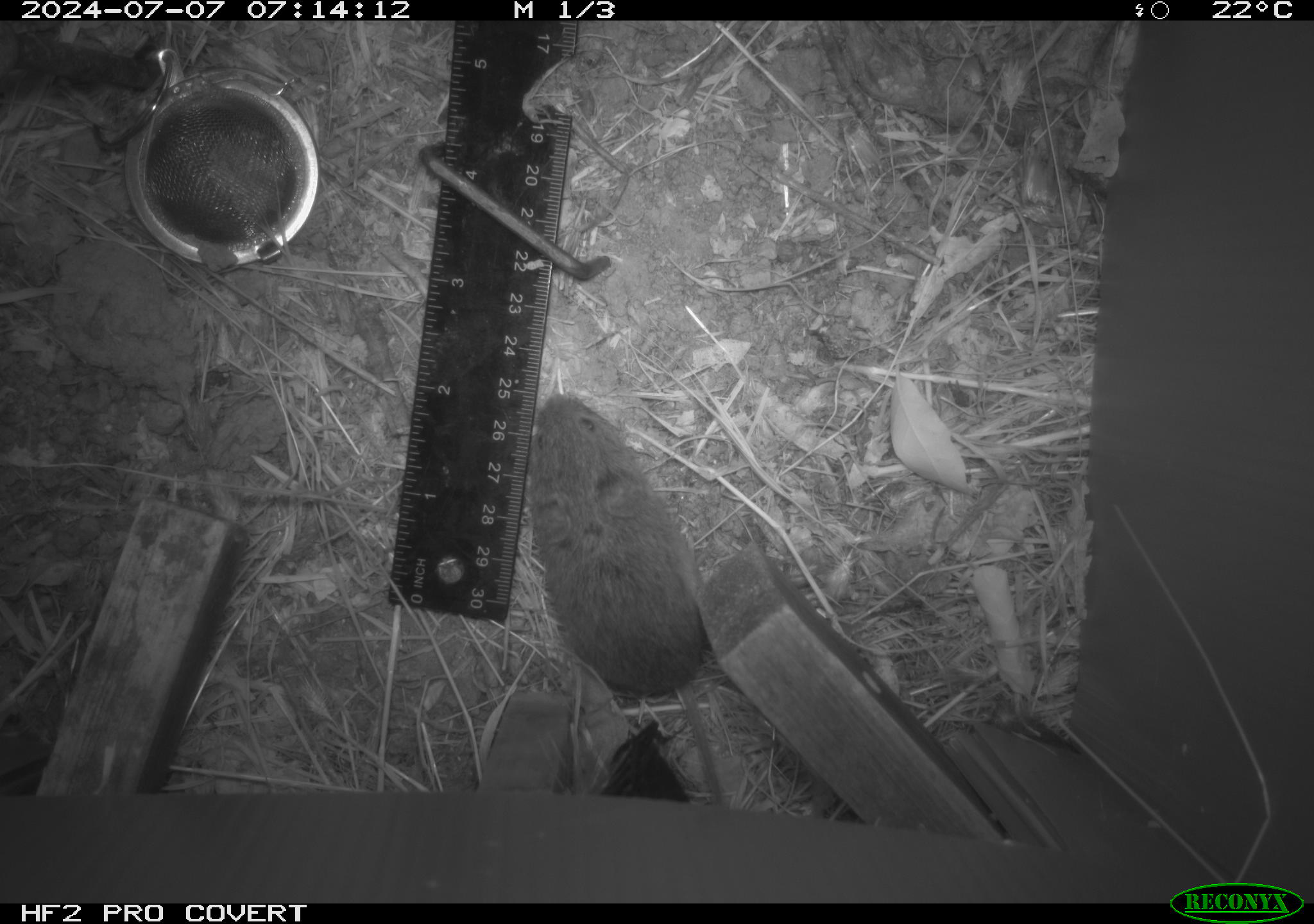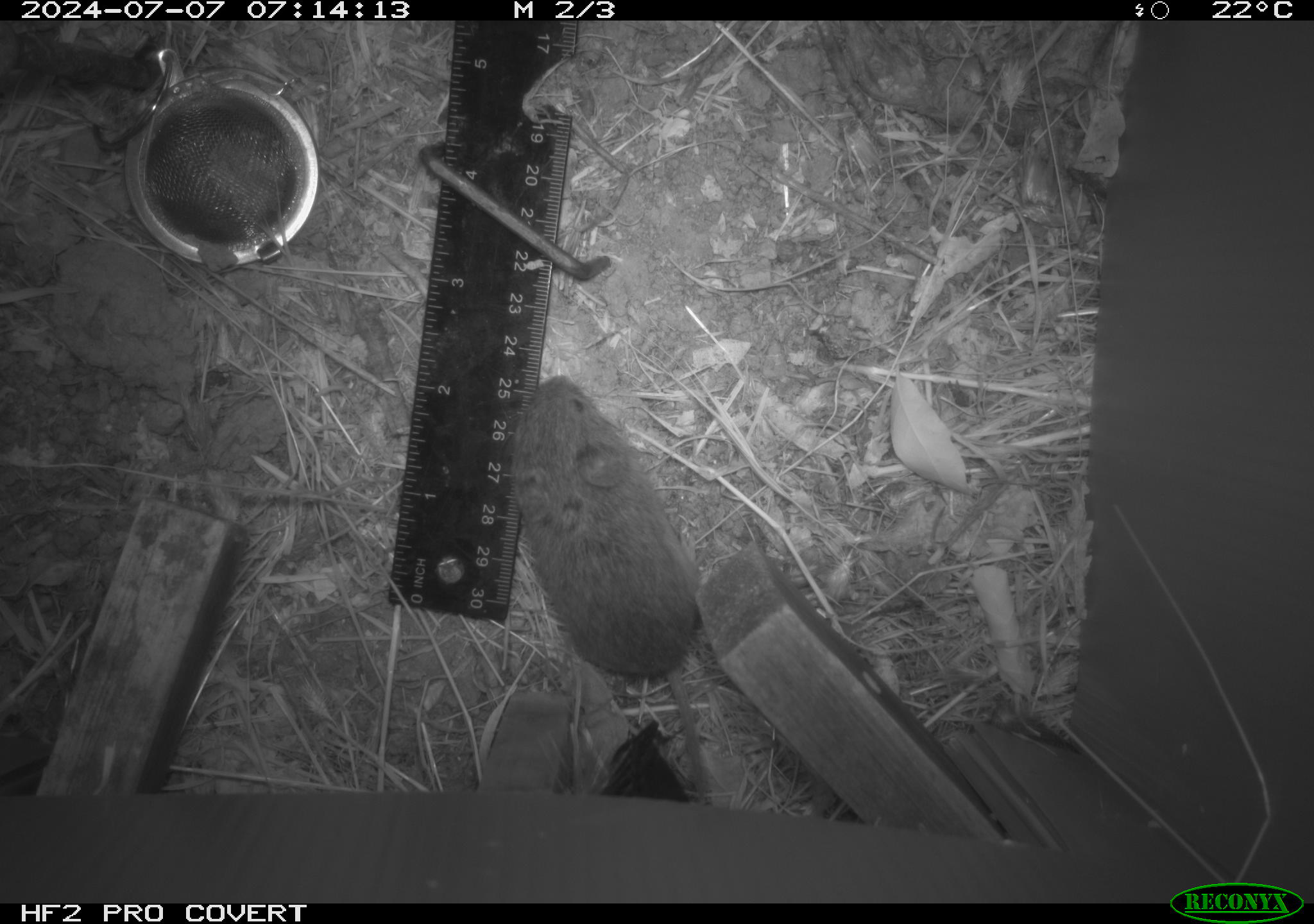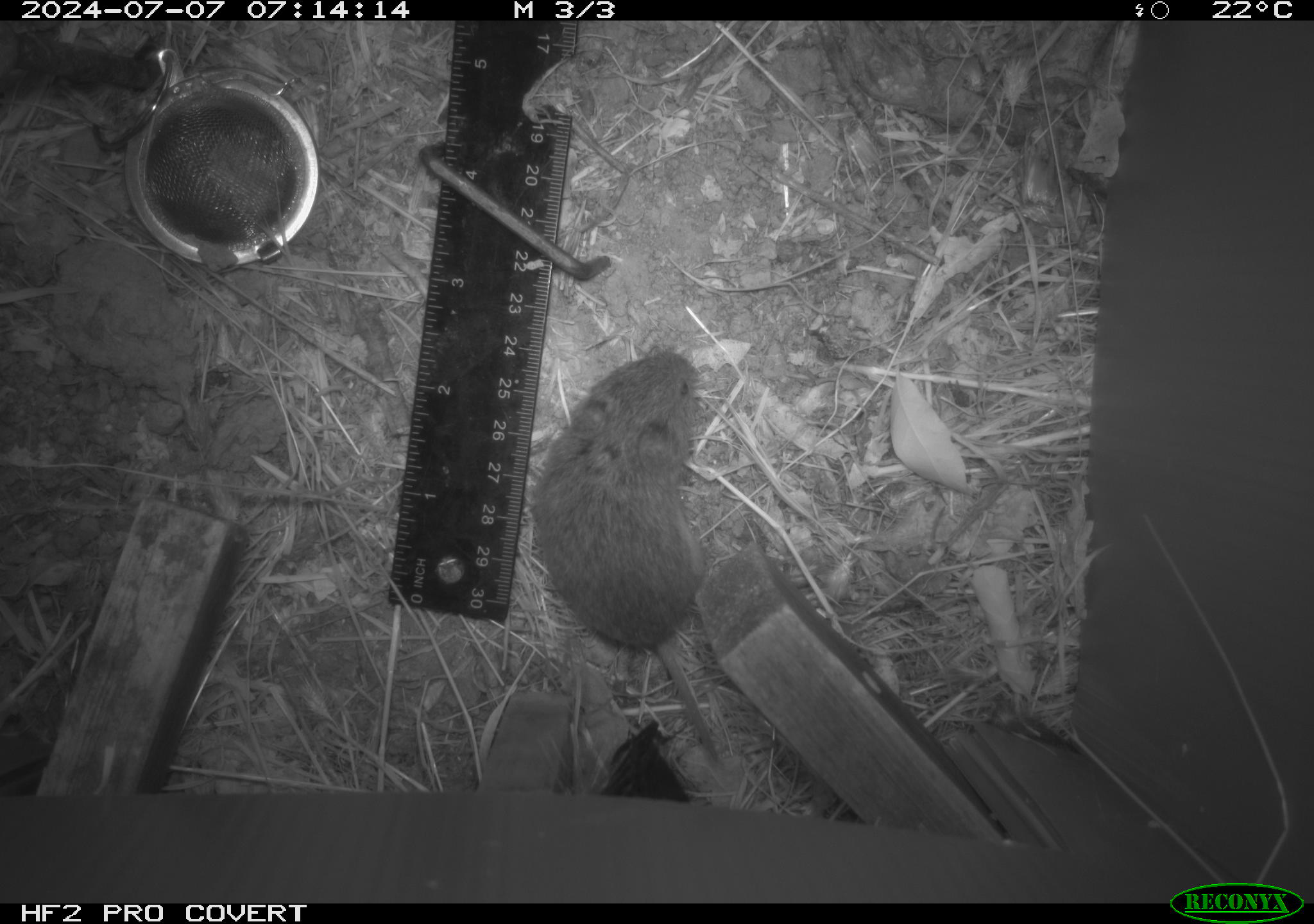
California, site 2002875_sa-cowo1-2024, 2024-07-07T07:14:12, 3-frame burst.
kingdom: Animalia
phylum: Chordata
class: Mammalia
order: Rodentia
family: Cricetidae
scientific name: Arvicolinae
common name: voles, lemmings, and muskrats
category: arvicolinae subfamily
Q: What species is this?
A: Arvicolinae subfamily (voles, lemmings, and muskrats) (Arvicolinae).